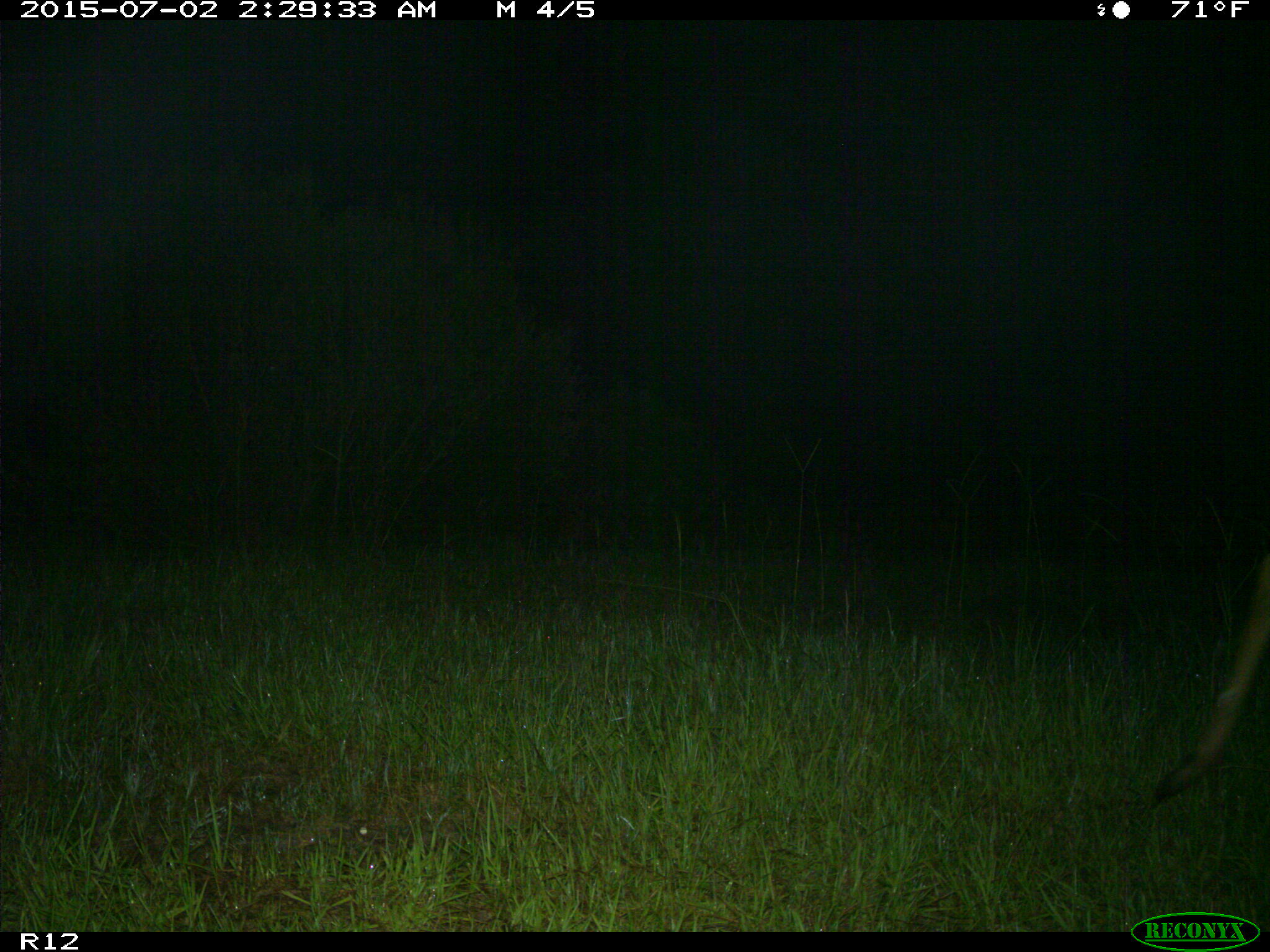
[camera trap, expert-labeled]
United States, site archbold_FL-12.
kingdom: Animalia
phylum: Chordata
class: Mammalia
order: Artiodactyla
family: Cervidae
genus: Odocoileus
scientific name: Odocoileus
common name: deer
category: unidentified deer